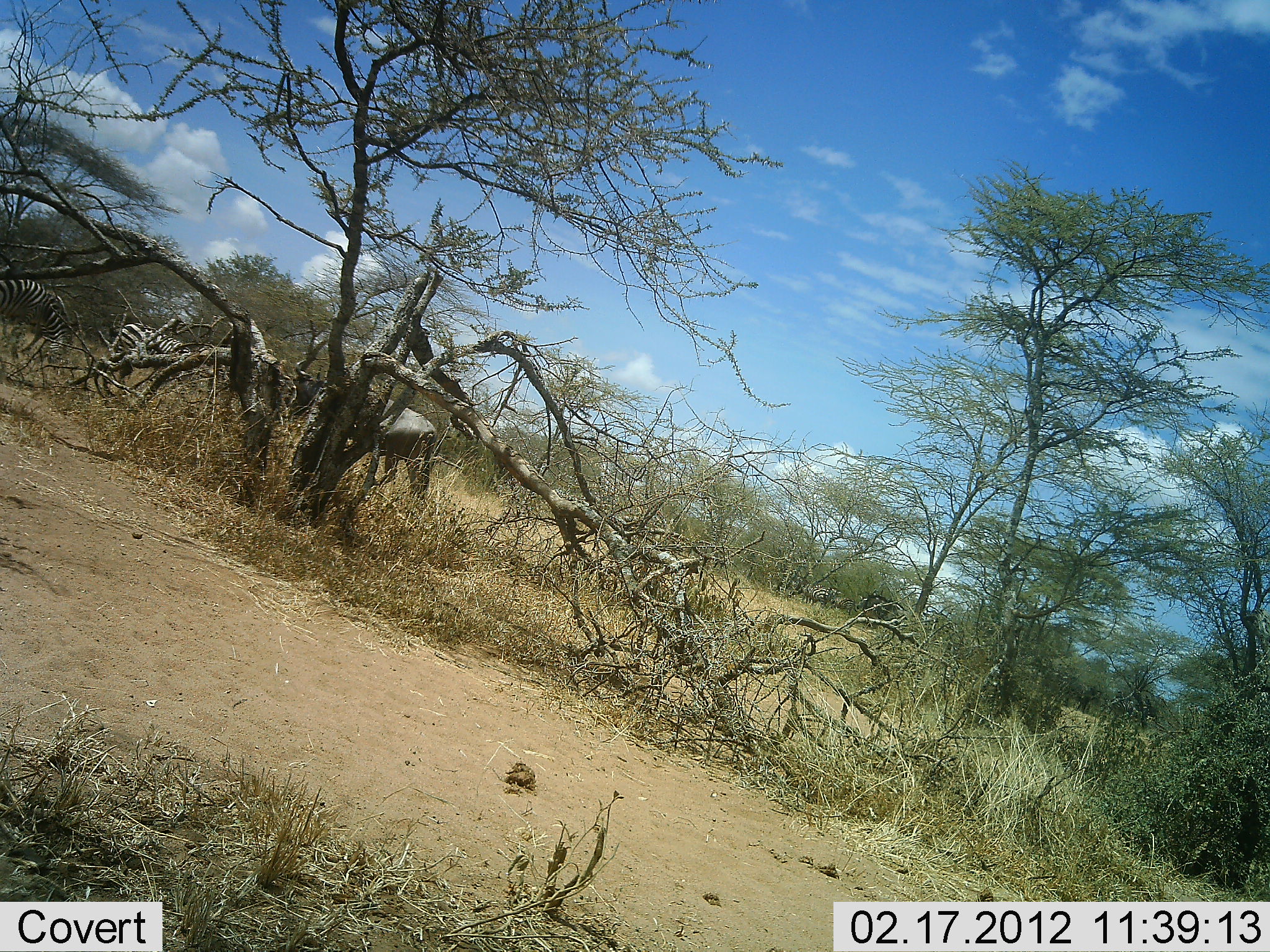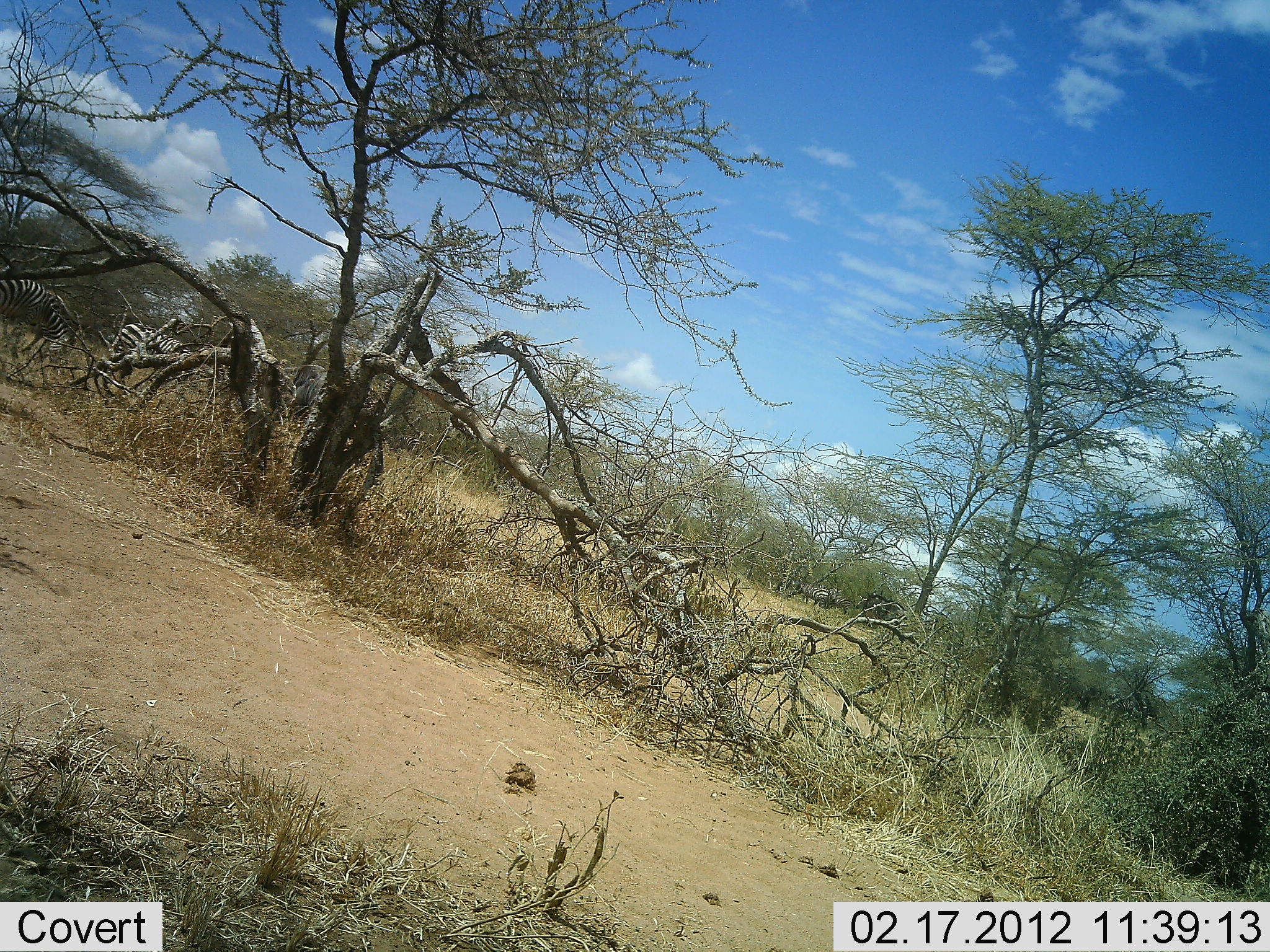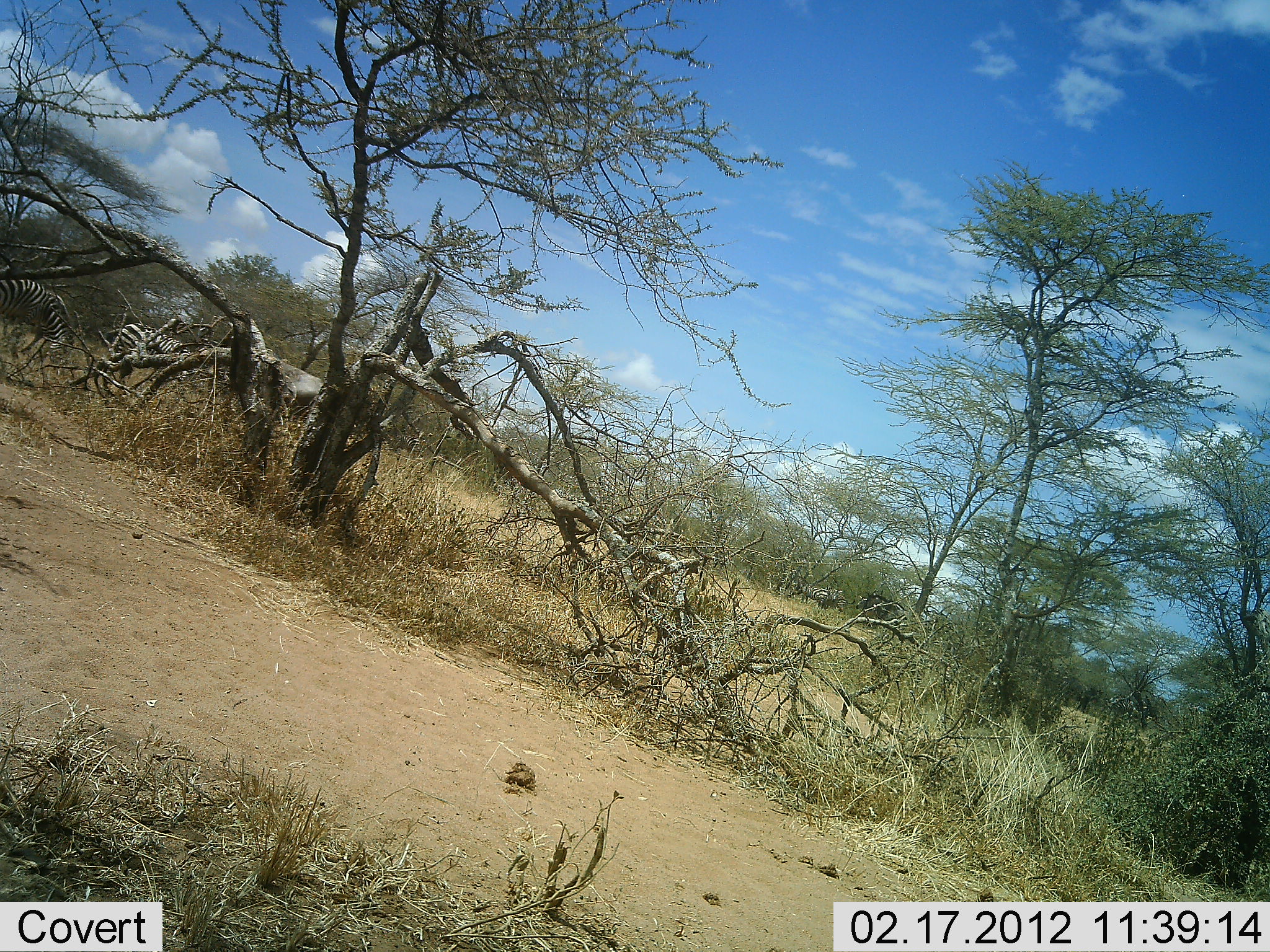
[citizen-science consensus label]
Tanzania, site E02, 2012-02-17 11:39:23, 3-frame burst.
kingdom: Animalia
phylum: Chordata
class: Mammalia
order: Artiodactyla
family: Bovidae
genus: Connochaetes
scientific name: Connochaetes taurinus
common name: blue wildebeest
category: wildebeest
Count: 1.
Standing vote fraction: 10%.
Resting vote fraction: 0%.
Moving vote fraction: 95%.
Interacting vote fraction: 0%.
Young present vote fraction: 0%.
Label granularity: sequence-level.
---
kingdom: Animalia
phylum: Chordata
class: Mammalia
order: Perissodactyla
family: Equidae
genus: Equus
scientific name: Equus quagga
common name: plains zebra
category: zebra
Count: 2.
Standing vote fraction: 58%.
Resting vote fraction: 0%.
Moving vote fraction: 0%.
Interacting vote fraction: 0%.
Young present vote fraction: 0%.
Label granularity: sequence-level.